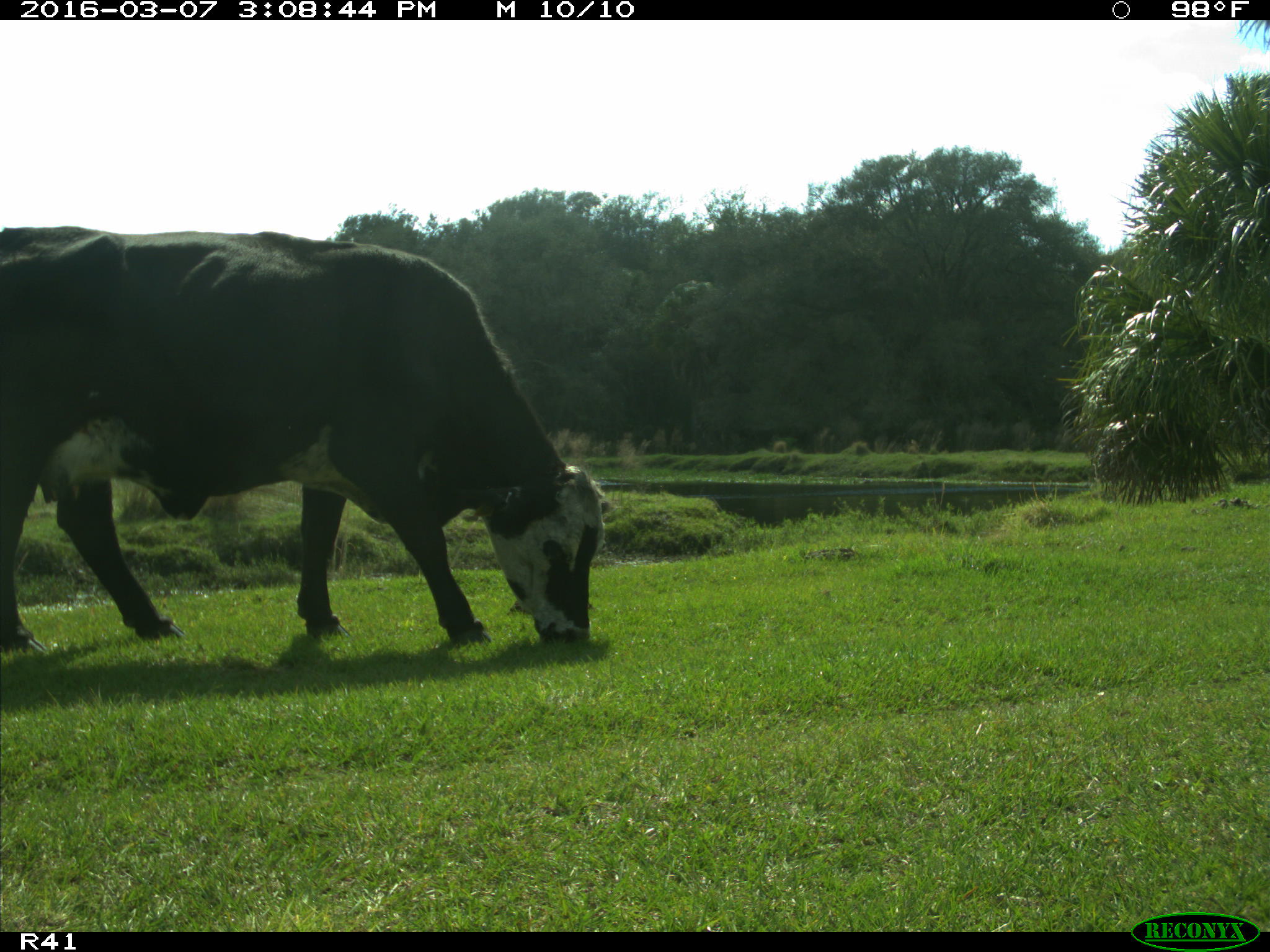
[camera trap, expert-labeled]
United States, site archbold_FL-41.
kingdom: Animalia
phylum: Chordata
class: Mammalia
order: Artiodactyla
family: Bovidae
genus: Bos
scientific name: Bos taurus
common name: domestic cow